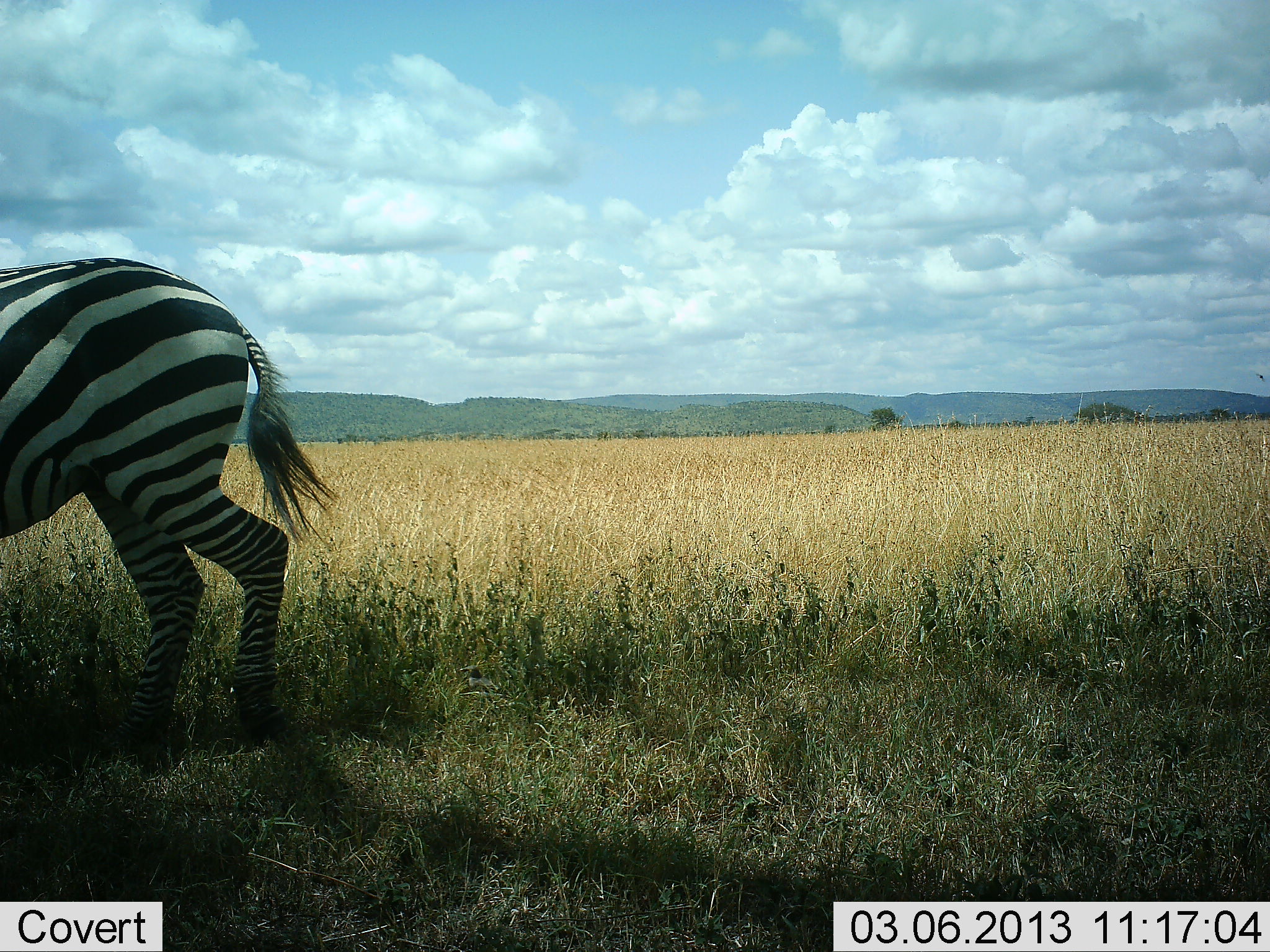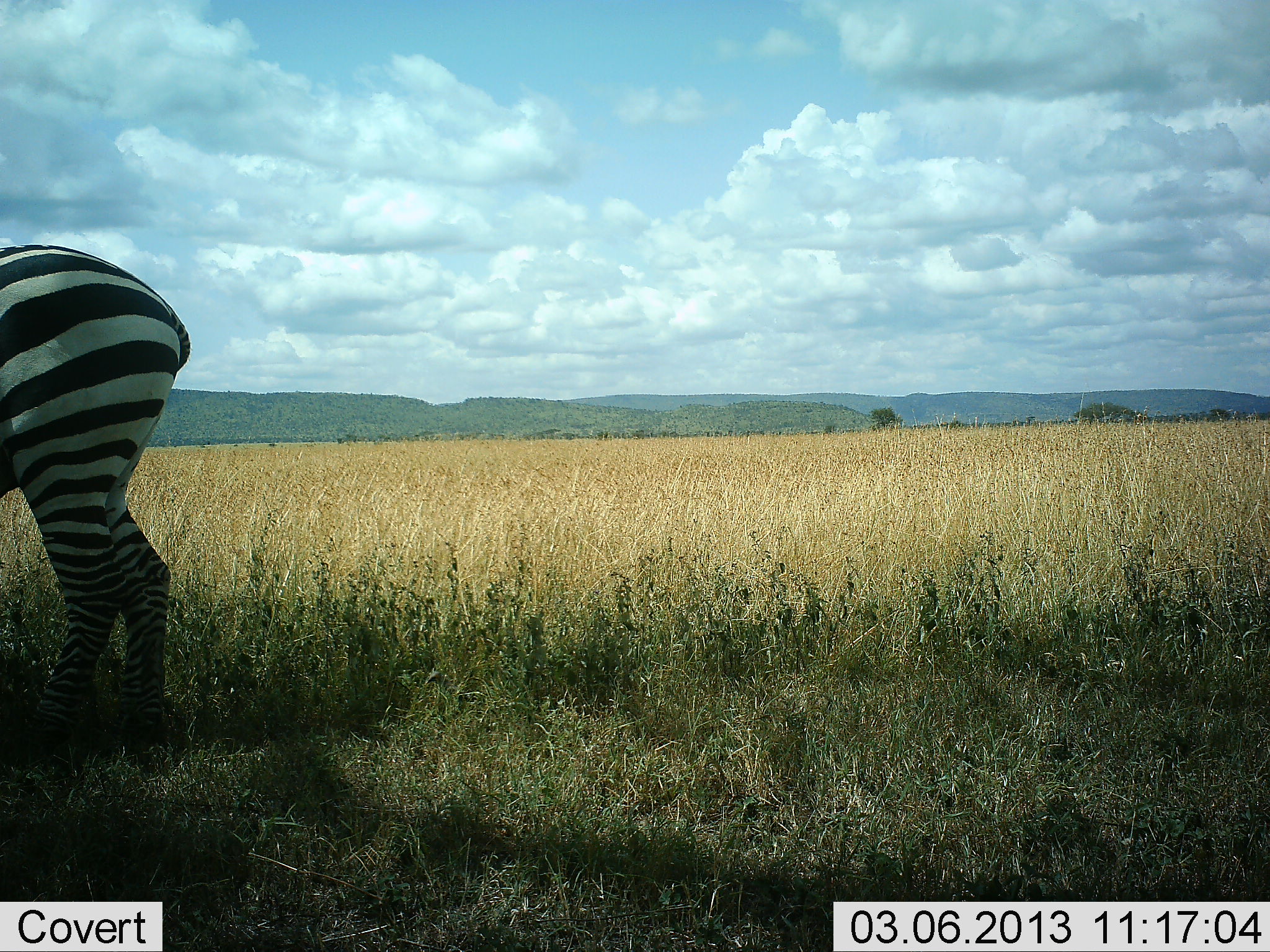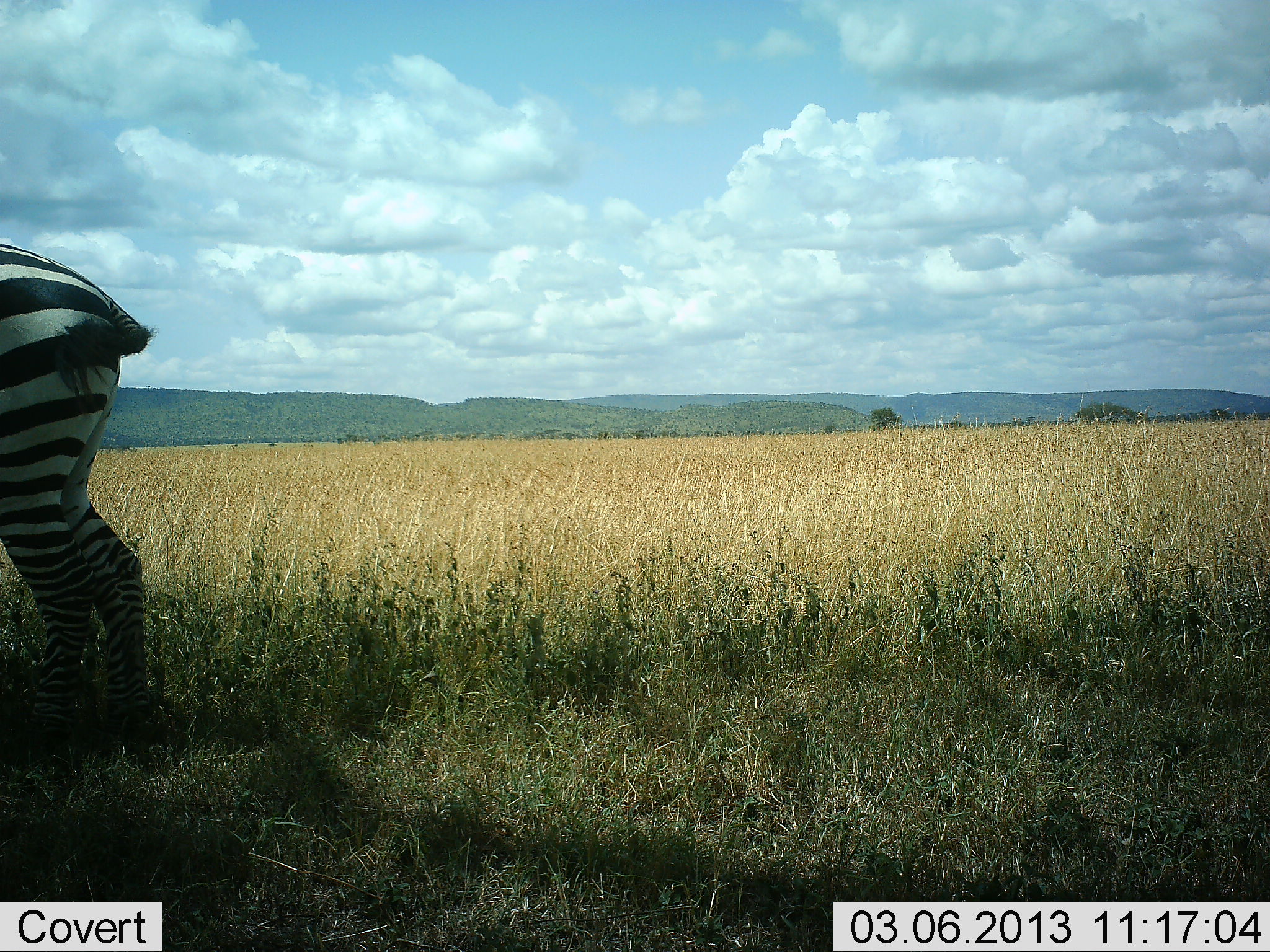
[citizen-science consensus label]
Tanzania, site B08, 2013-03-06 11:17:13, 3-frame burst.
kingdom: Animalia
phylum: Chordata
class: Mammalia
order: Perissodactyla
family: Equidae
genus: Equus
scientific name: Equus quagga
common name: plains zebra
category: zebra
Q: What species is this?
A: Zebra (plains zebra) (Equus quagga).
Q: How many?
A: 1.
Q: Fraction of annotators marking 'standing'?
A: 31%.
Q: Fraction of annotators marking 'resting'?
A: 0%.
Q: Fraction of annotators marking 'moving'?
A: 69%.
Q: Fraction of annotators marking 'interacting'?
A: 0%.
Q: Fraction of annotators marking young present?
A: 0%.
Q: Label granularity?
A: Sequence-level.